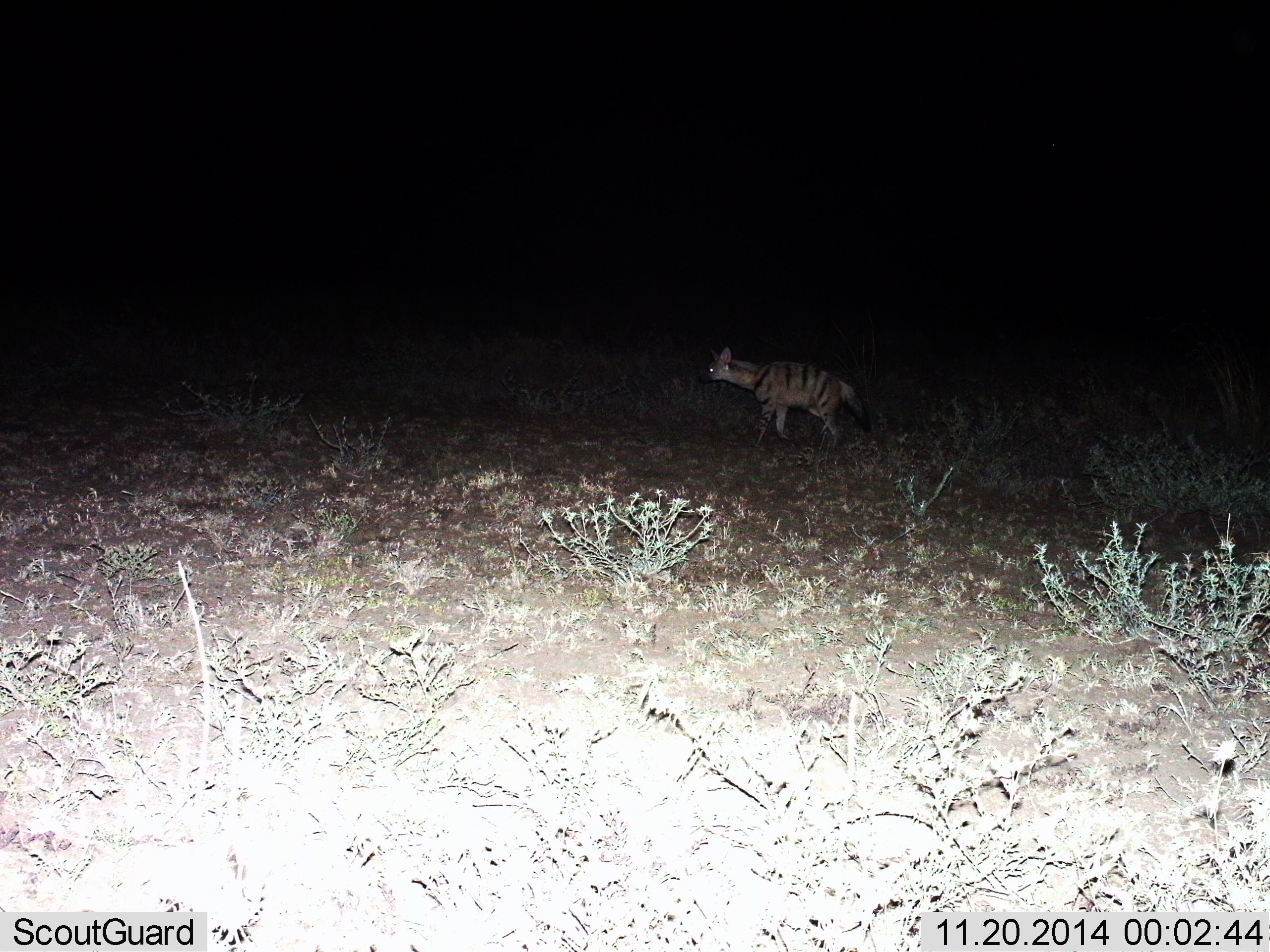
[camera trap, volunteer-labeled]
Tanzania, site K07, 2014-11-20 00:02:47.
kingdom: Animalia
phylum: Chordata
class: Mammalia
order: Carnivora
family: Hyaenidae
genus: Proteles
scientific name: Proteles cristatus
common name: aardwolf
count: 1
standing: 0%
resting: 0%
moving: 100%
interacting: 0%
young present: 0%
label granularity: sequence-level